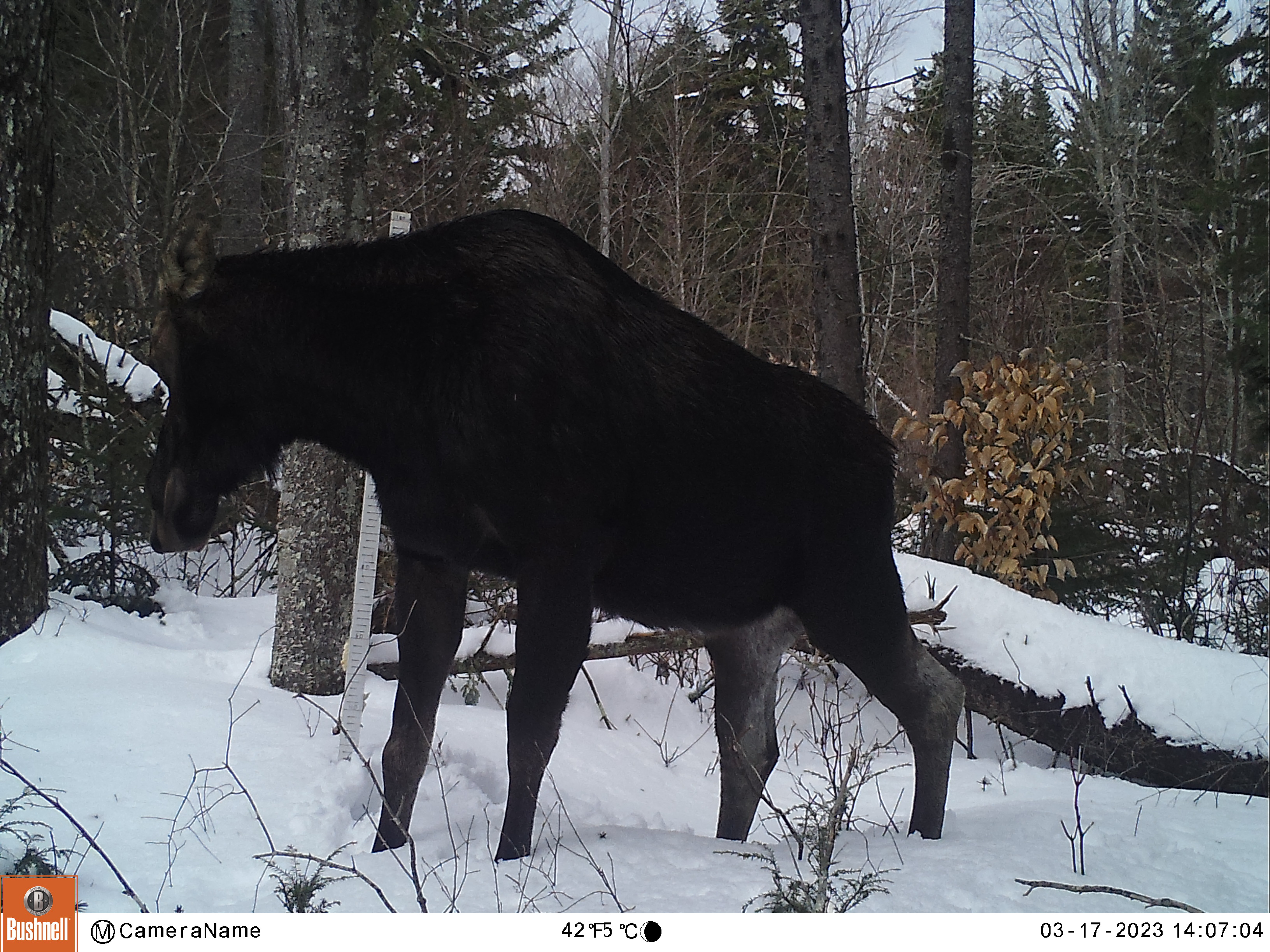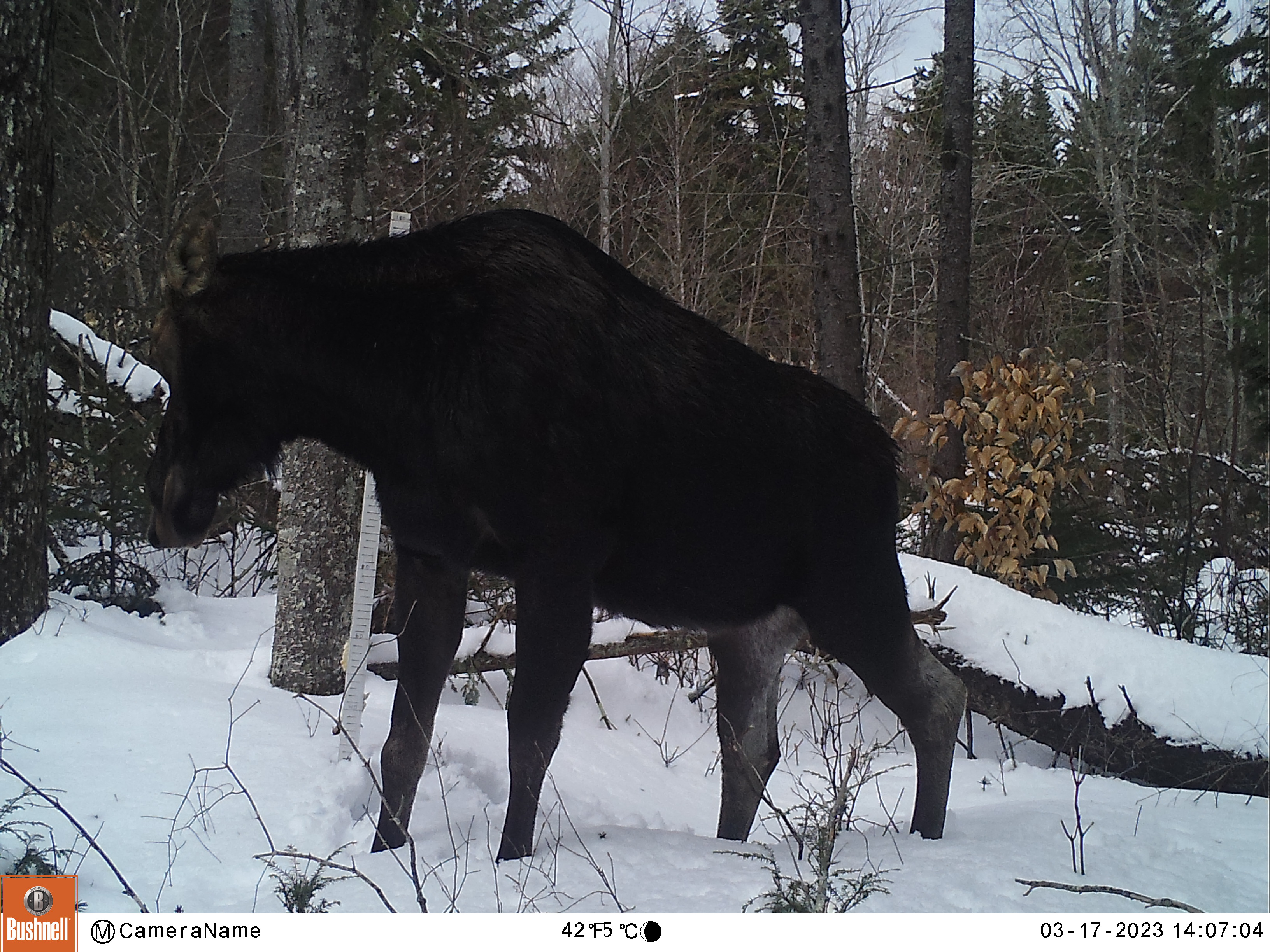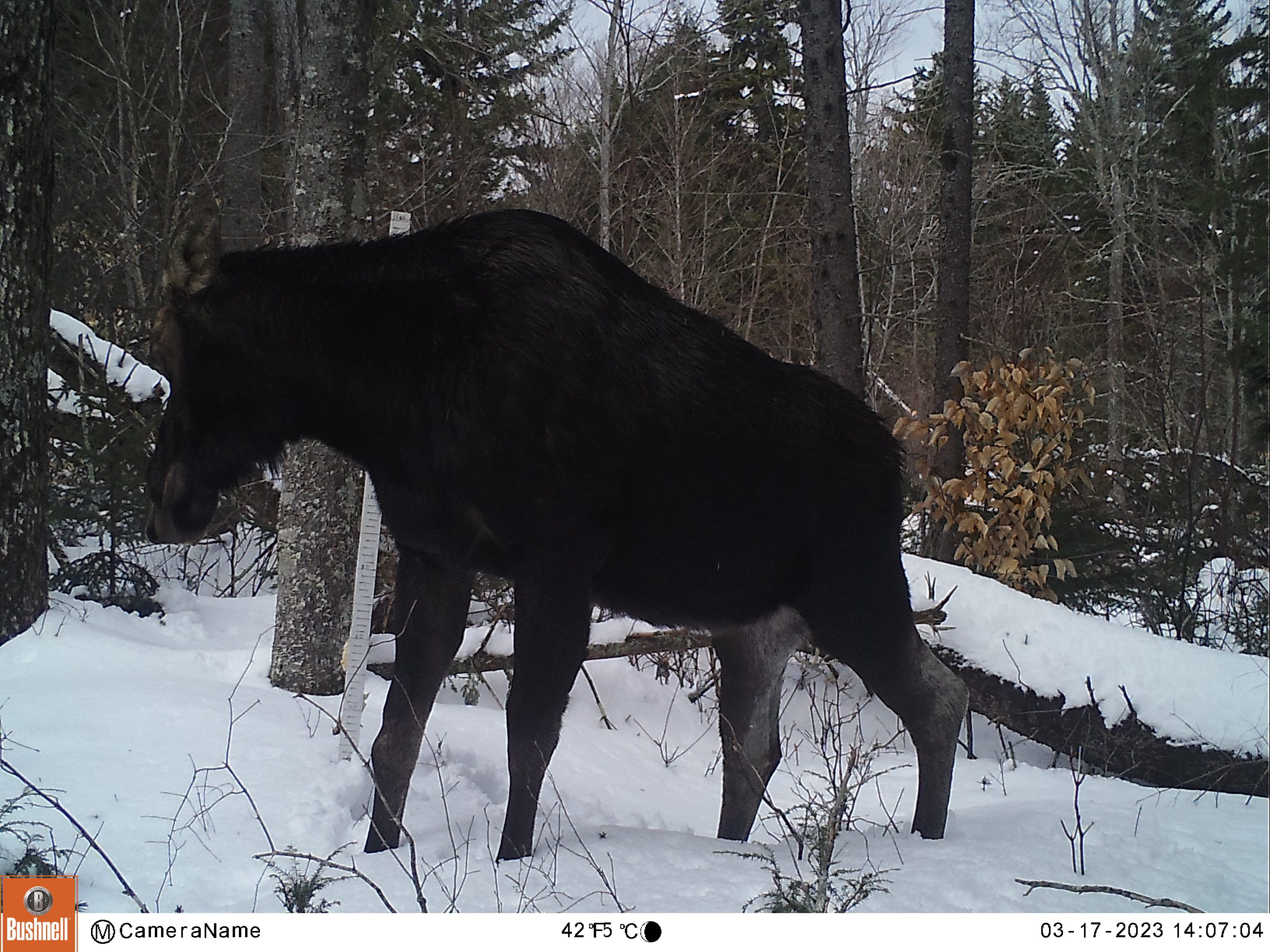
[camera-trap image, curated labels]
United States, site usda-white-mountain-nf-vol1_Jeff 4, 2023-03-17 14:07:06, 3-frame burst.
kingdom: Animalia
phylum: Chordata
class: Mammalia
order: Artiodactyla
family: Cervidae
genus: Alces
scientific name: Alces alces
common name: moose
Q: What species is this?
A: Moose (Alces alces).